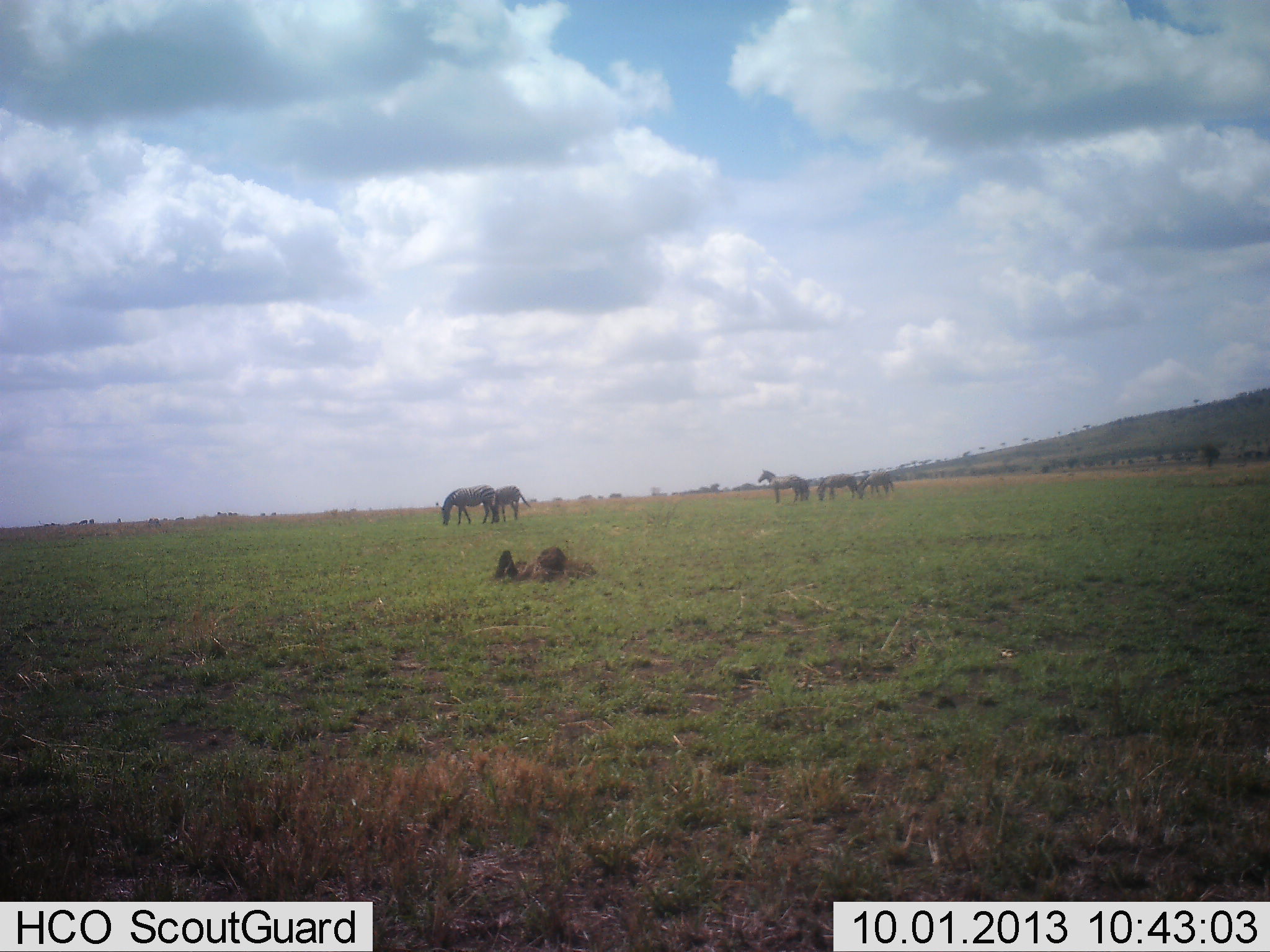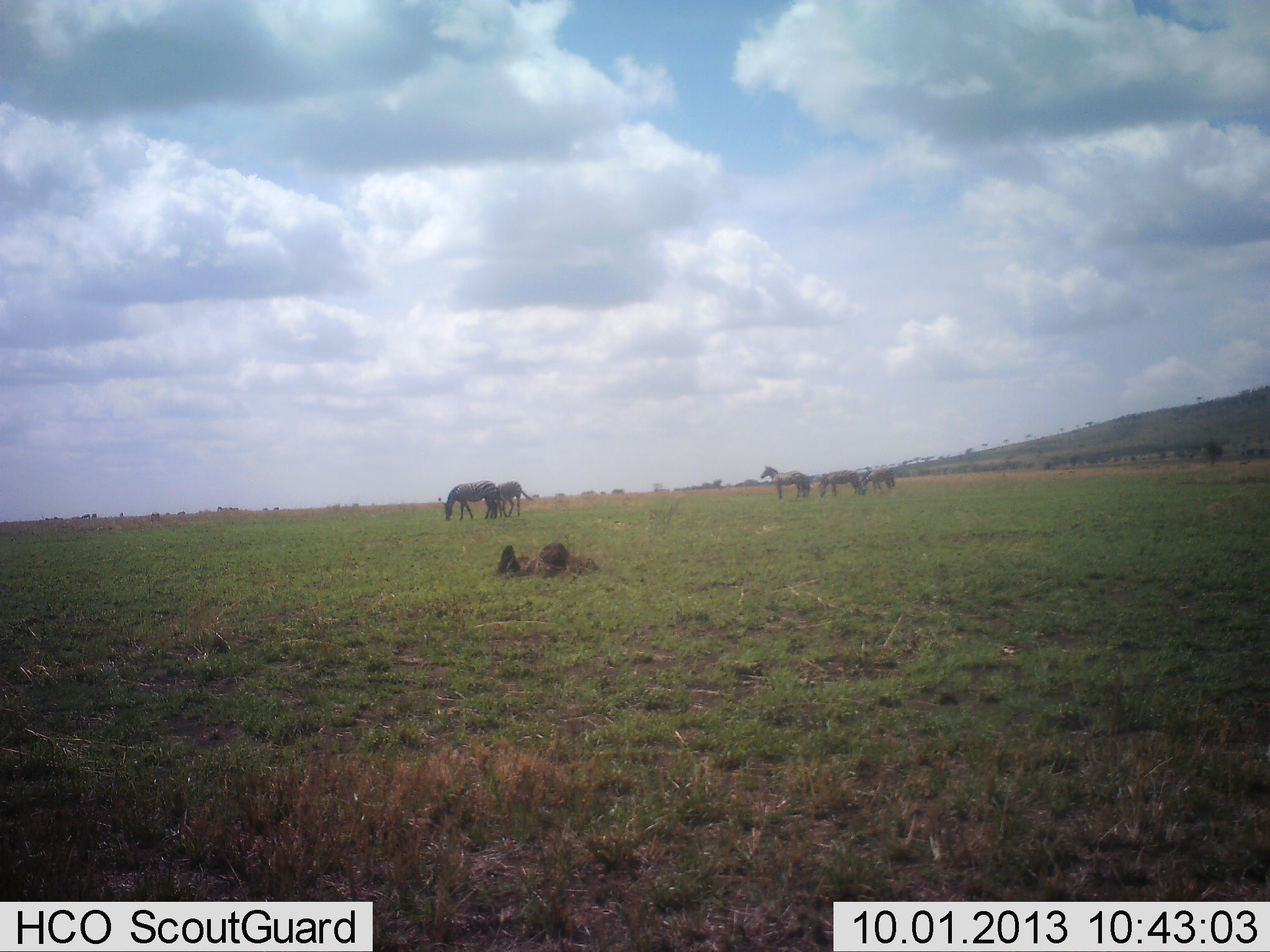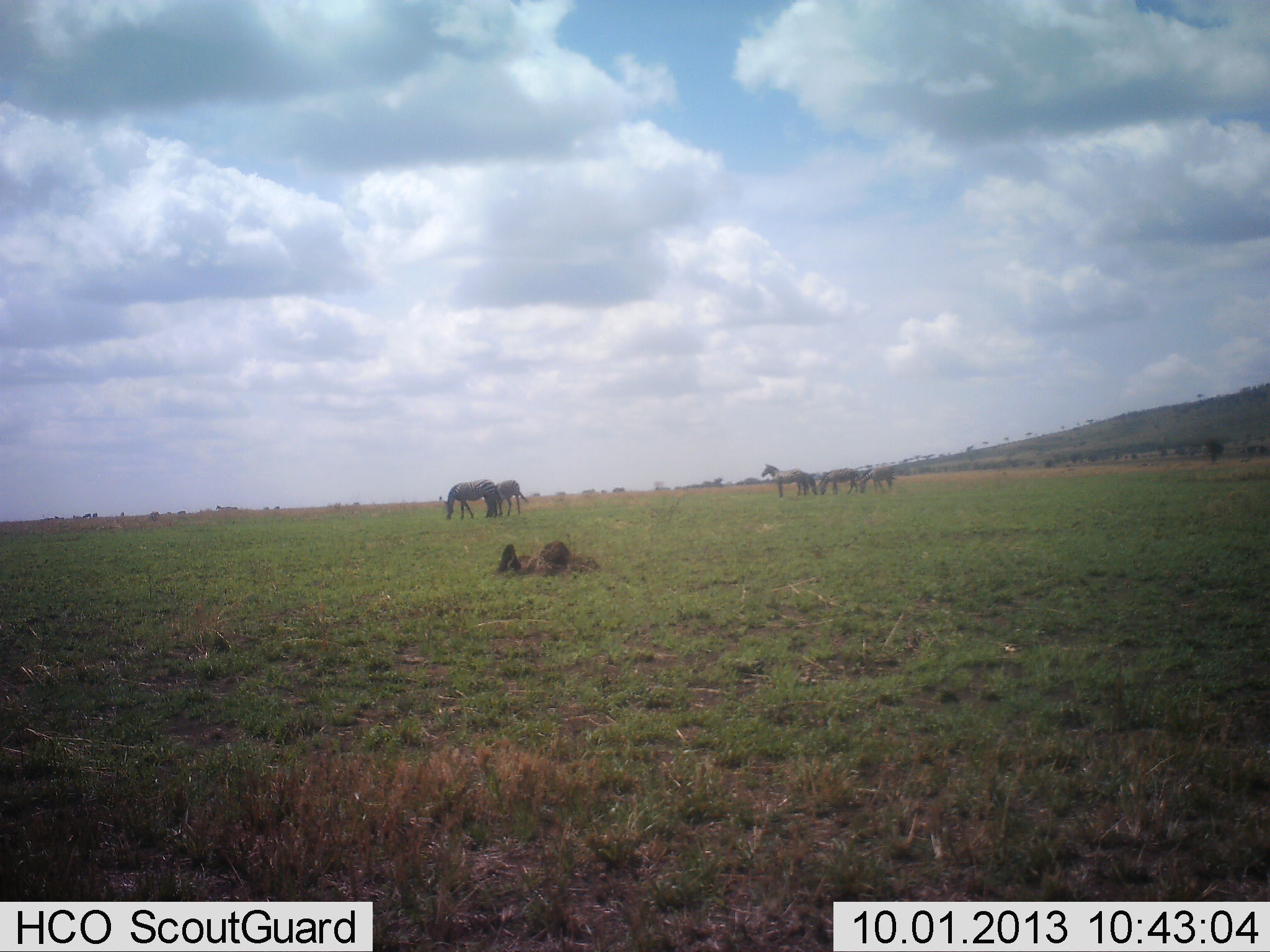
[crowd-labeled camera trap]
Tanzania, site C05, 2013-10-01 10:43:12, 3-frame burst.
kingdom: Animalia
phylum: Chordata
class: Mammalia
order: Perissodactyla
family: Equidae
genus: Equus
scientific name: Equus quagga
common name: plains zebra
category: zebra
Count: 5.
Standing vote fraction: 70%.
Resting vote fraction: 0%.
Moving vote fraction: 10%.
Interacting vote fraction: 0%.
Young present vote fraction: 0%.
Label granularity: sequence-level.